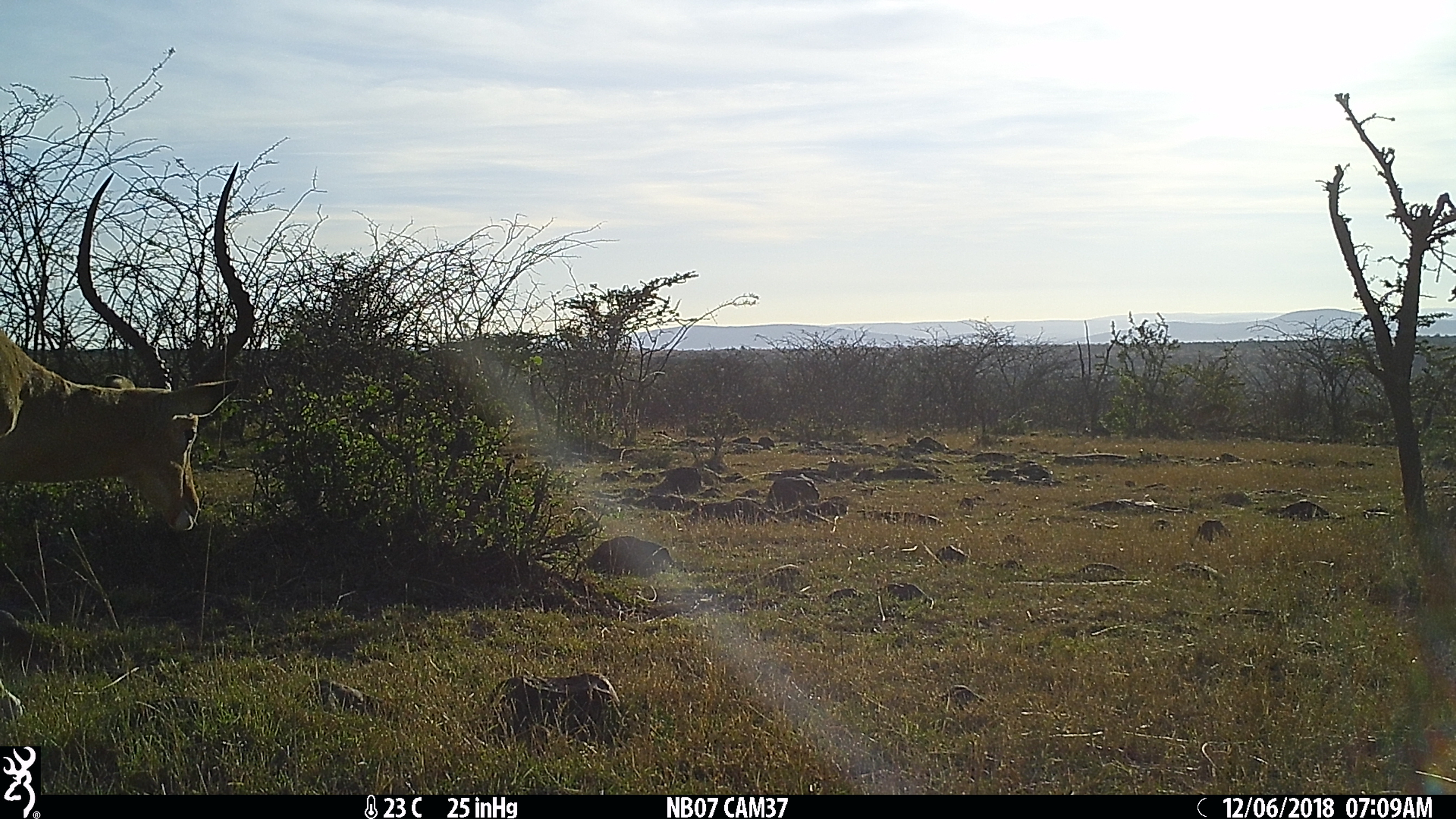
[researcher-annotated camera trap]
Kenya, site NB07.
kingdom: Animalia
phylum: Chordata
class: Mammalia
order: Artiodactyla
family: Bovidae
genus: Aepyceros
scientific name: Aepyceros melampus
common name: impala